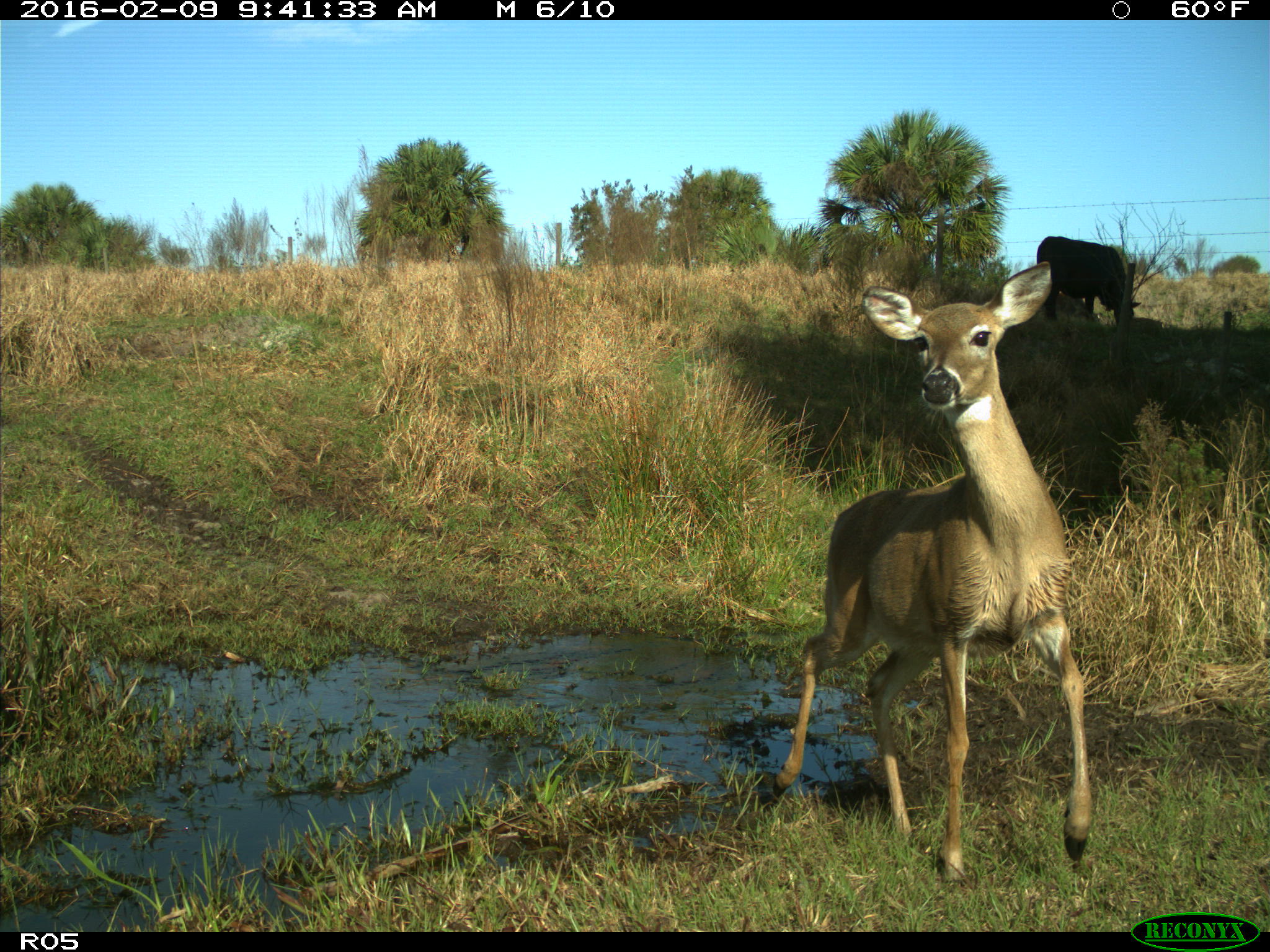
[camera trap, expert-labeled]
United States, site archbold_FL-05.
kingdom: Animalia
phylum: Chordata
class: Mammalia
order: Artiodactyla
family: Bovidae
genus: Bos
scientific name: Bos taurus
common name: domestic cow